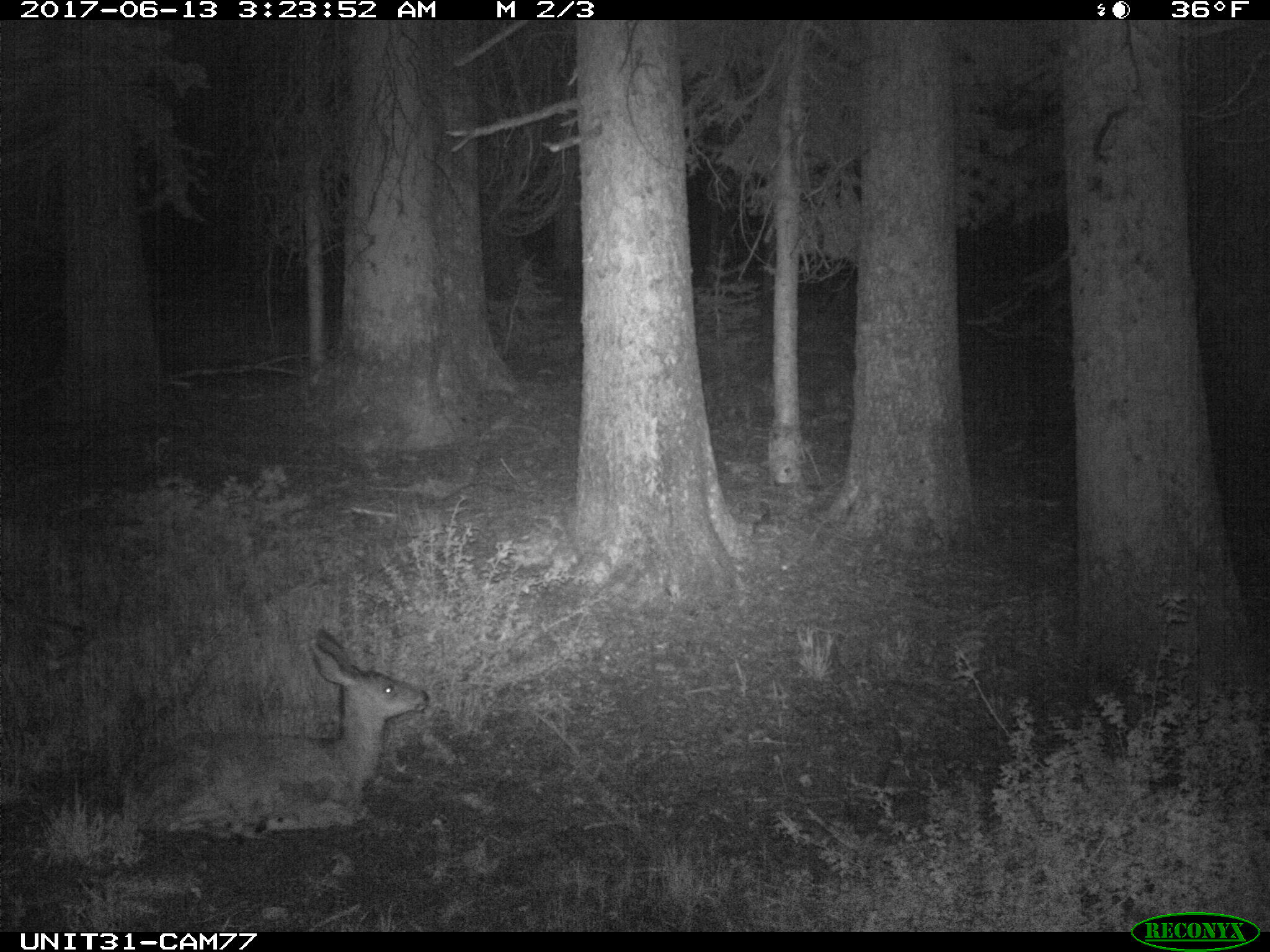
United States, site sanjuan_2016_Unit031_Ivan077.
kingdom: Animalia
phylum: Chordata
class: Mammalia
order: Artiodactyla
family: Cervidae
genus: Odocoileus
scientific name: Odocoileus hemionus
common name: mule deer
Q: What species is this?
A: Odocoileus hemionus (mule deer).